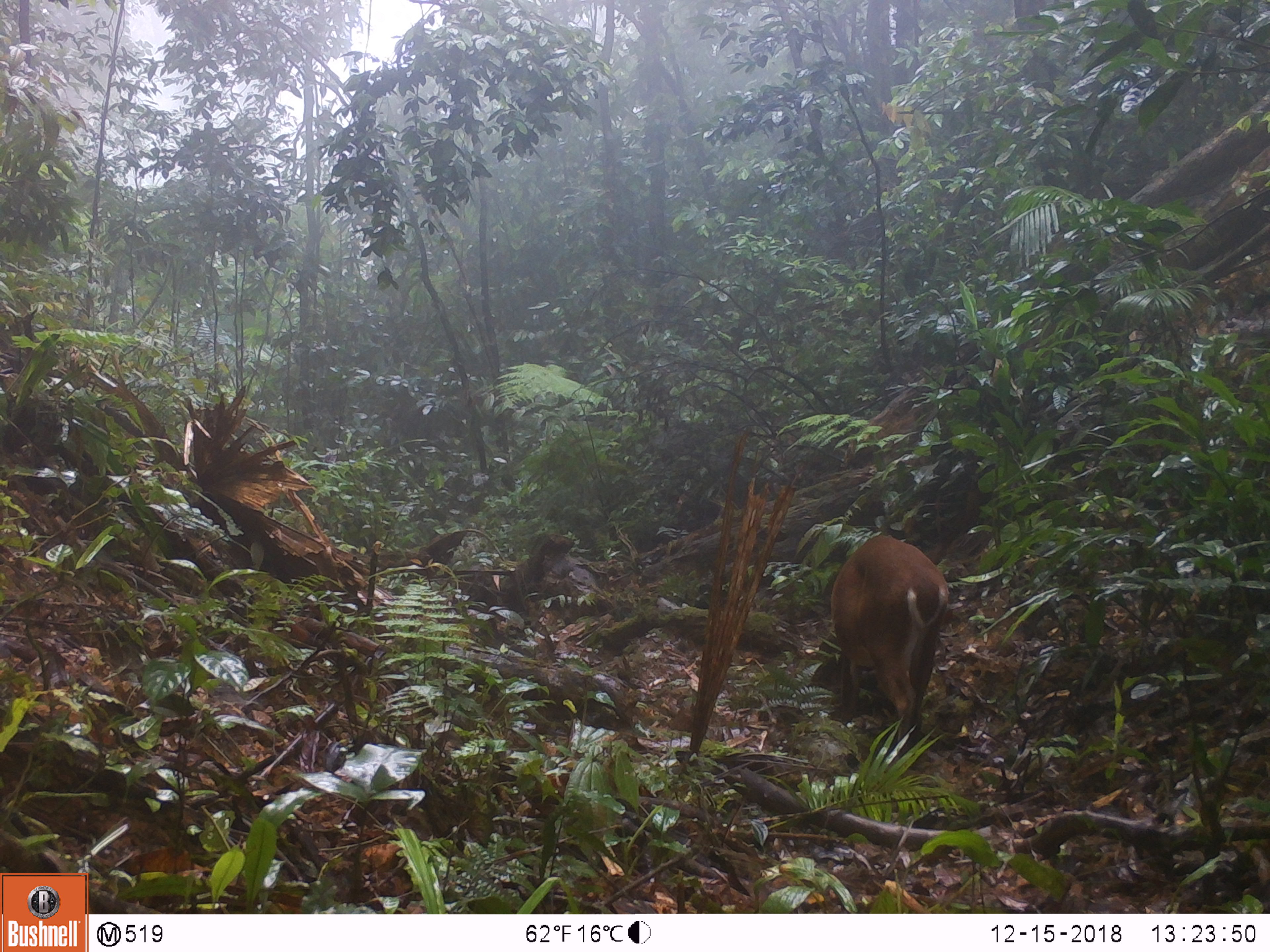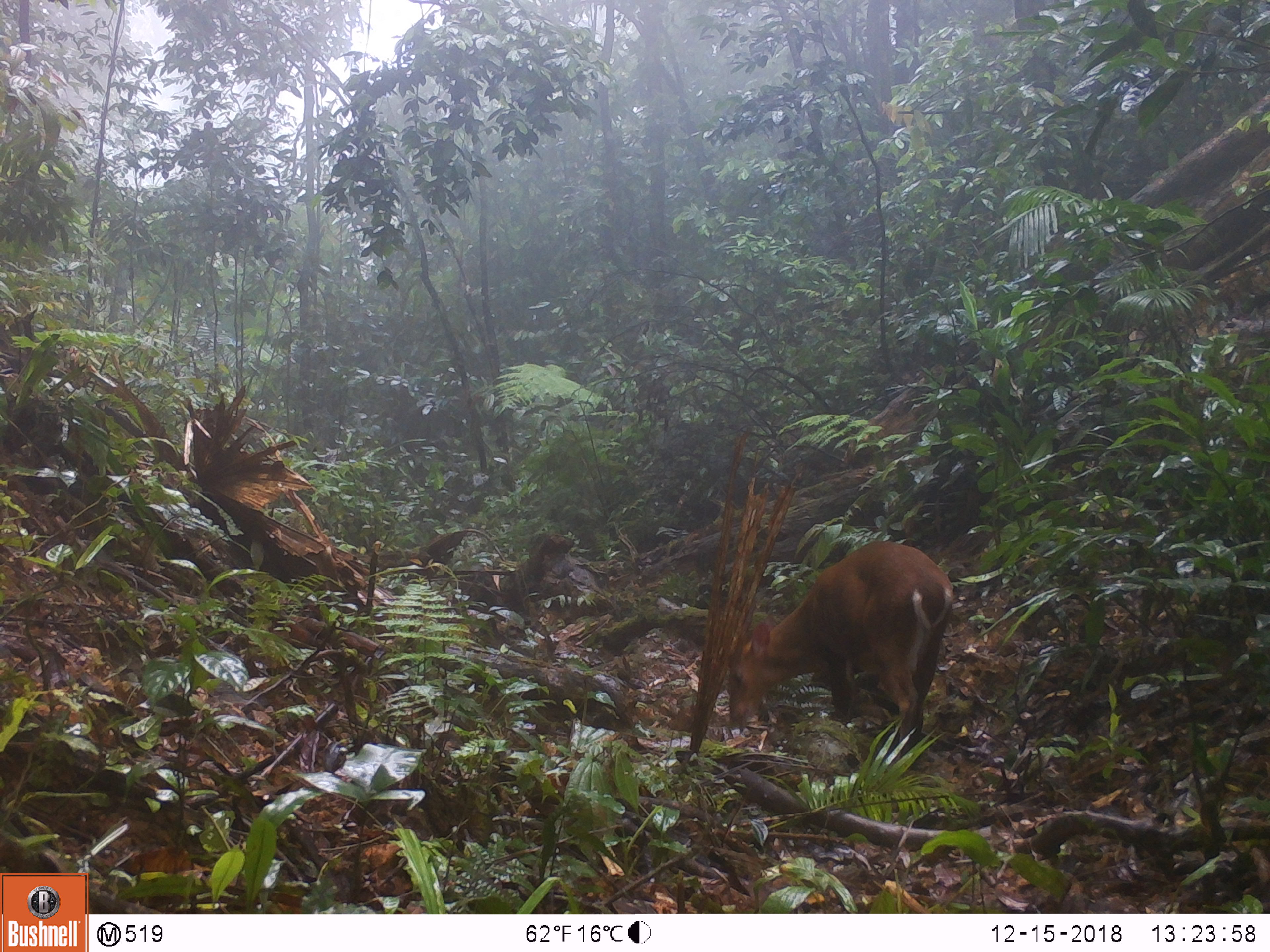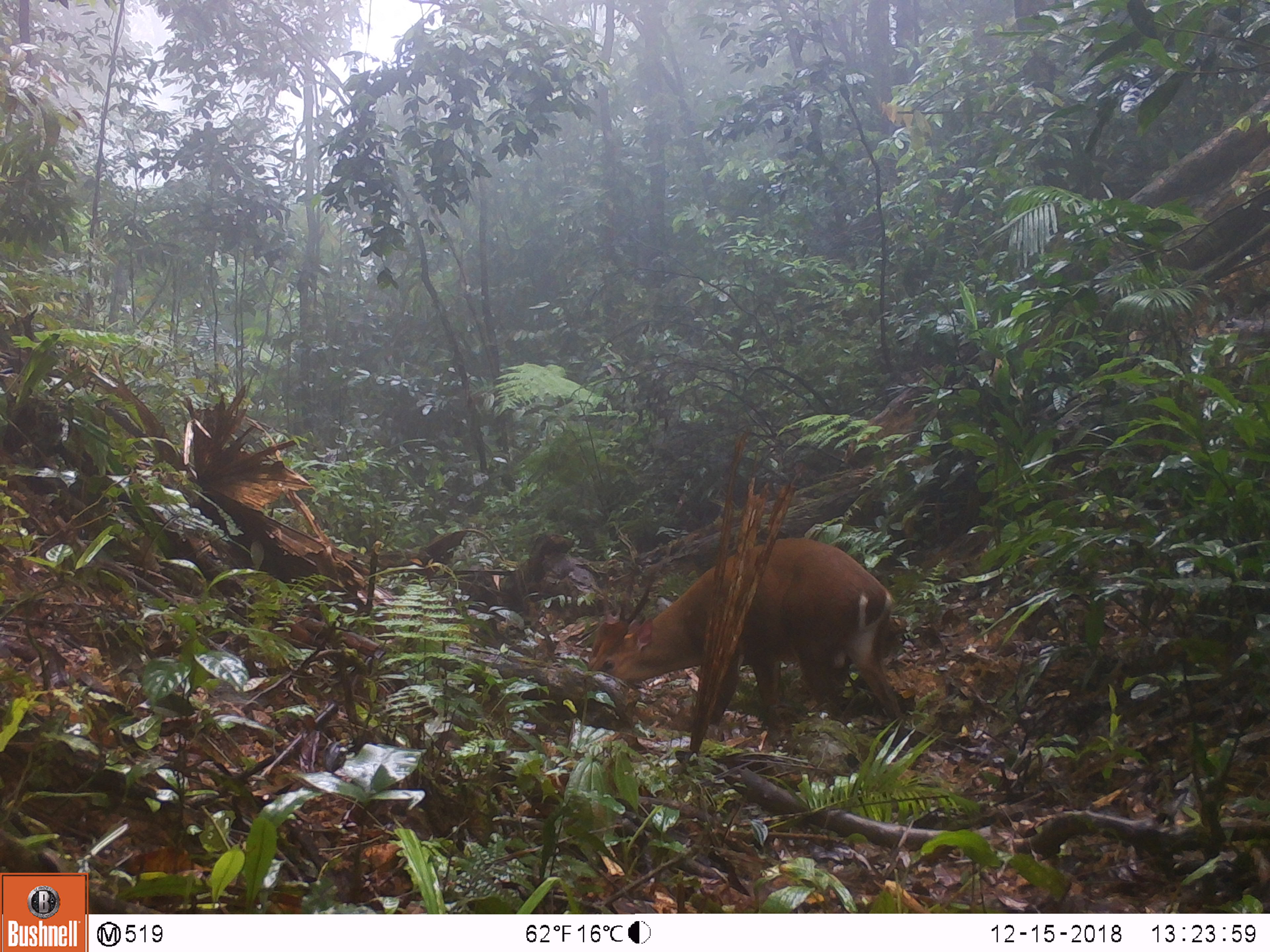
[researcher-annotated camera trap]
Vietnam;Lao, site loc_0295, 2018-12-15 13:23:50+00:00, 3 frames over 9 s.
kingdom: Animalia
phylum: Chordata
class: Mammalia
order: Artiodactyla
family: Cervidae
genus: Muntiacus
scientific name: Muntiacus vuquangensis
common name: large-antlered muntjac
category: large antlered muntjac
Large antlered muntjac (large-antlered muntjac) (Muntiacus vuquangensis). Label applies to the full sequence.